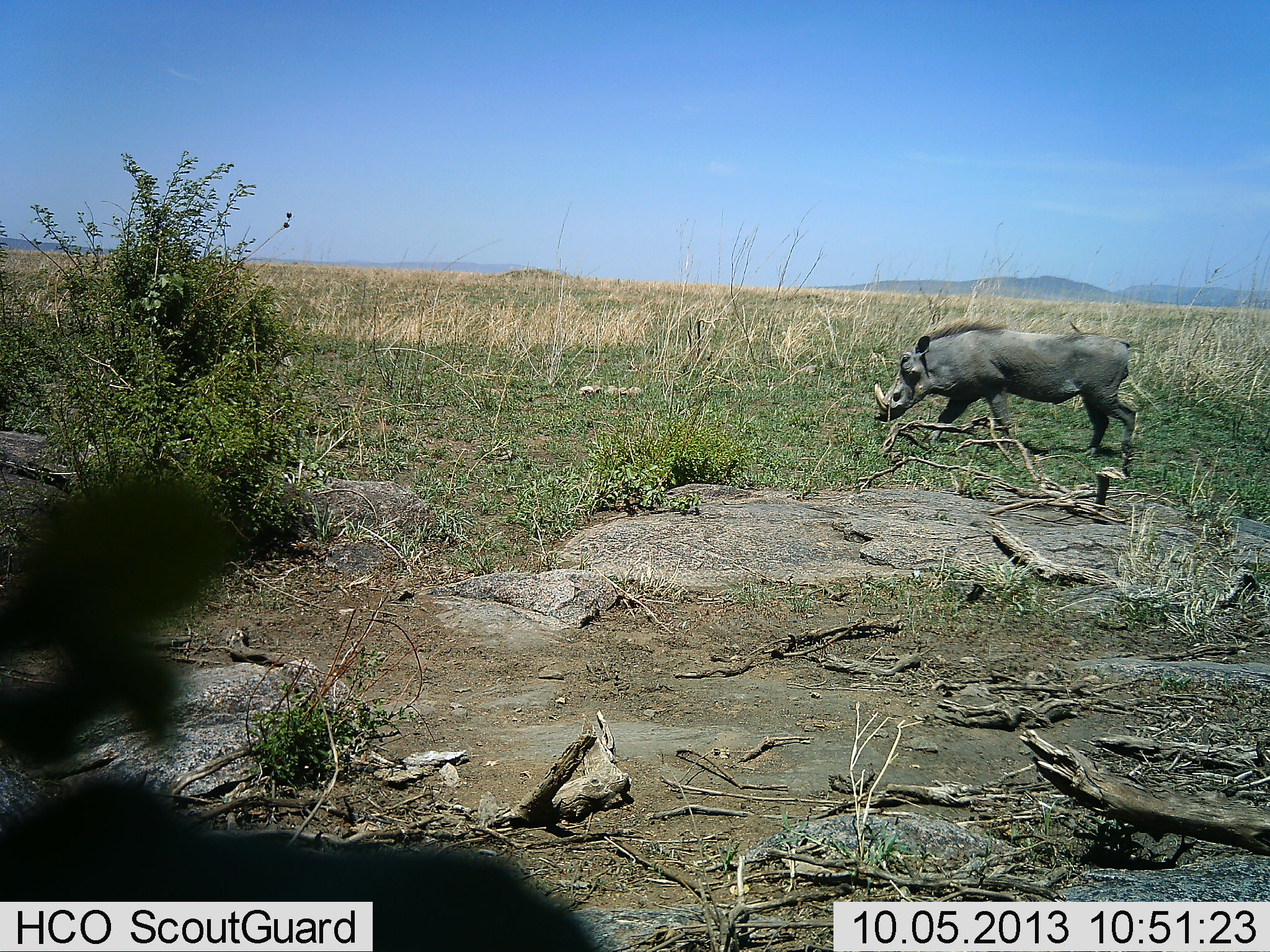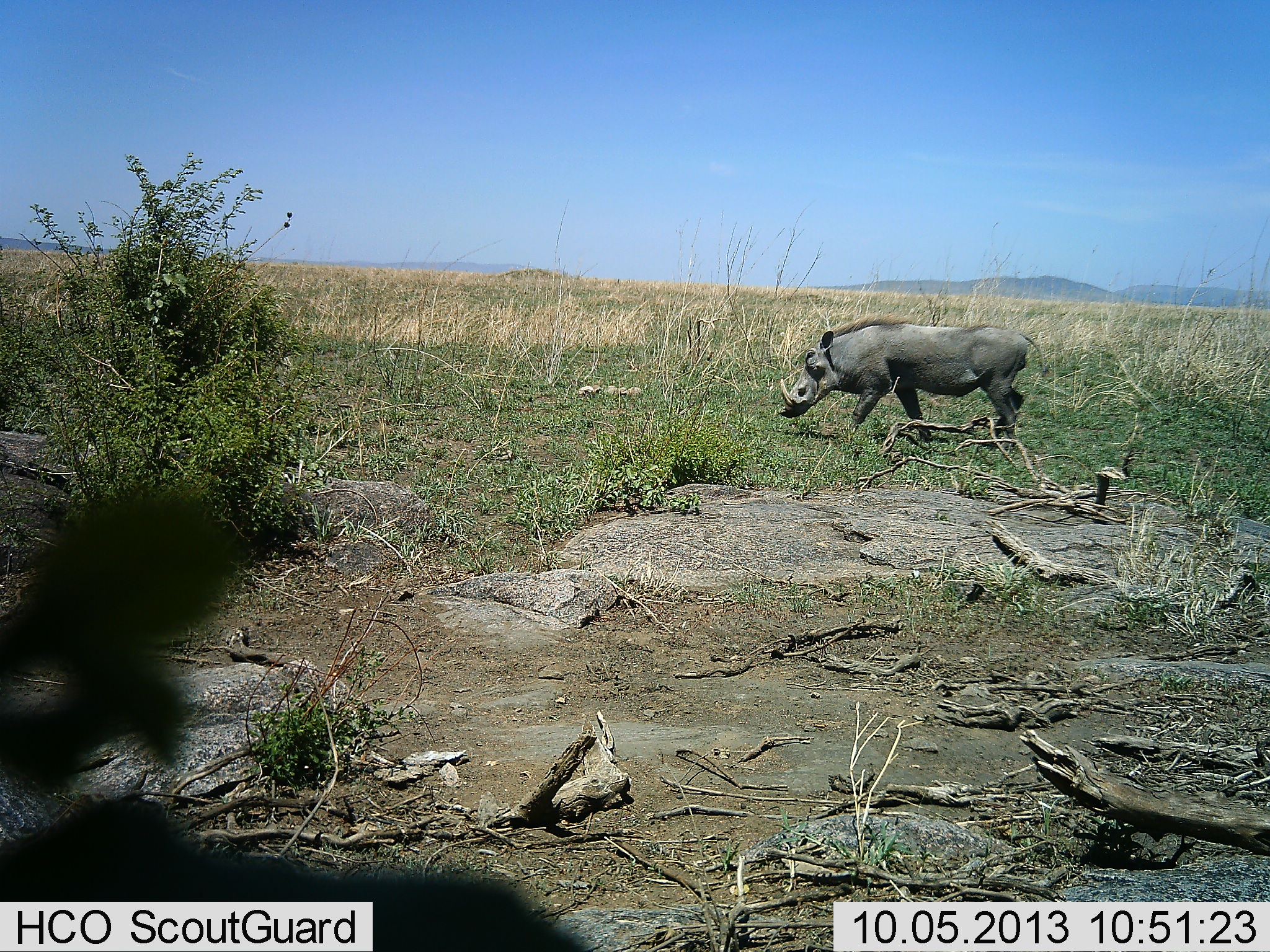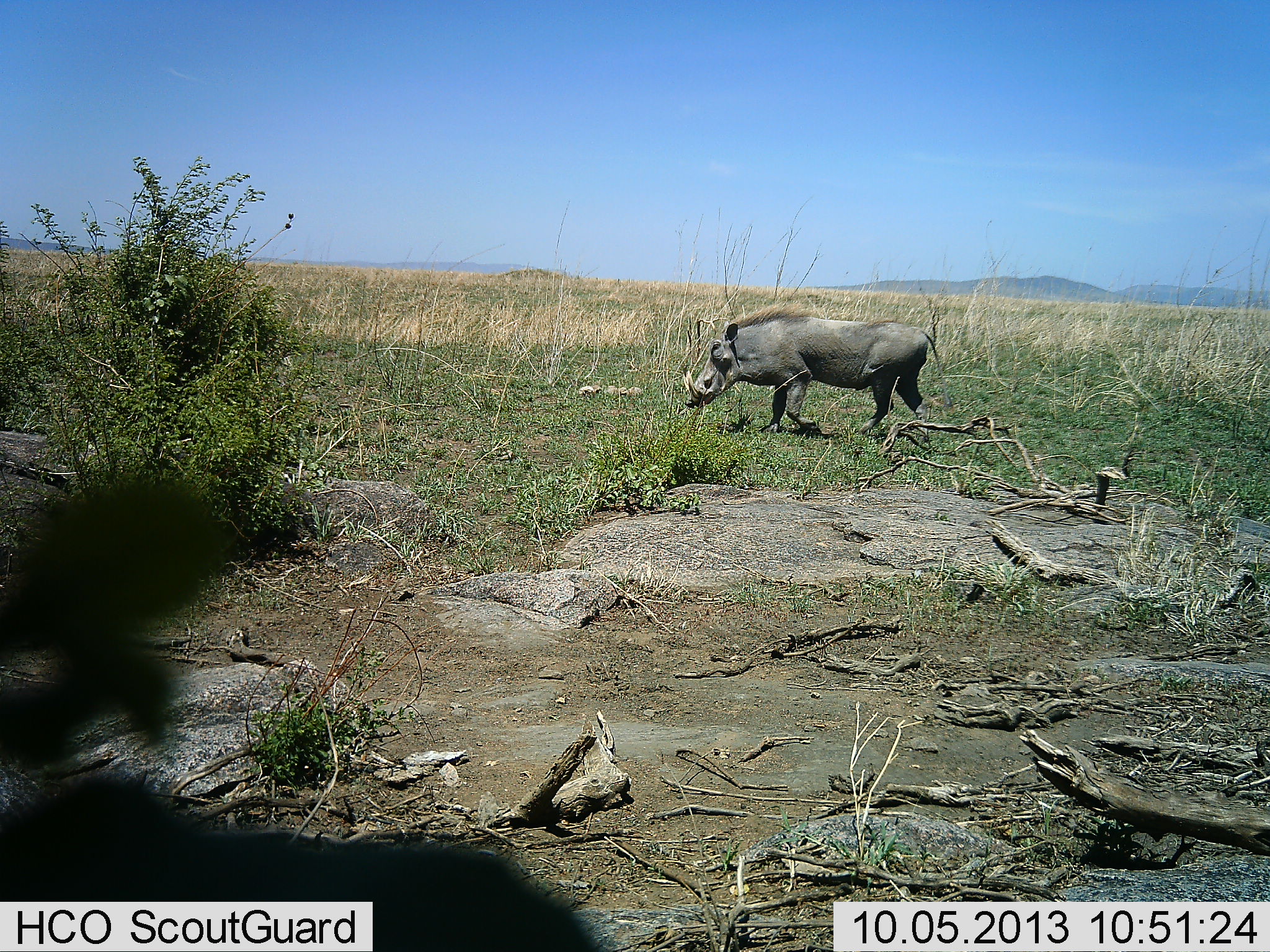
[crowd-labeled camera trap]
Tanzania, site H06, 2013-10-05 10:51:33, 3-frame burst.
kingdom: Animalia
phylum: Chordata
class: Mammalia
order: Artiodactyla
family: Suidae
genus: Phacochoerus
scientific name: Phacochoerus africanus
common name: warthog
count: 1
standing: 4%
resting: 0%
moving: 96%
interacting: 0%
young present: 0%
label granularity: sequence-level